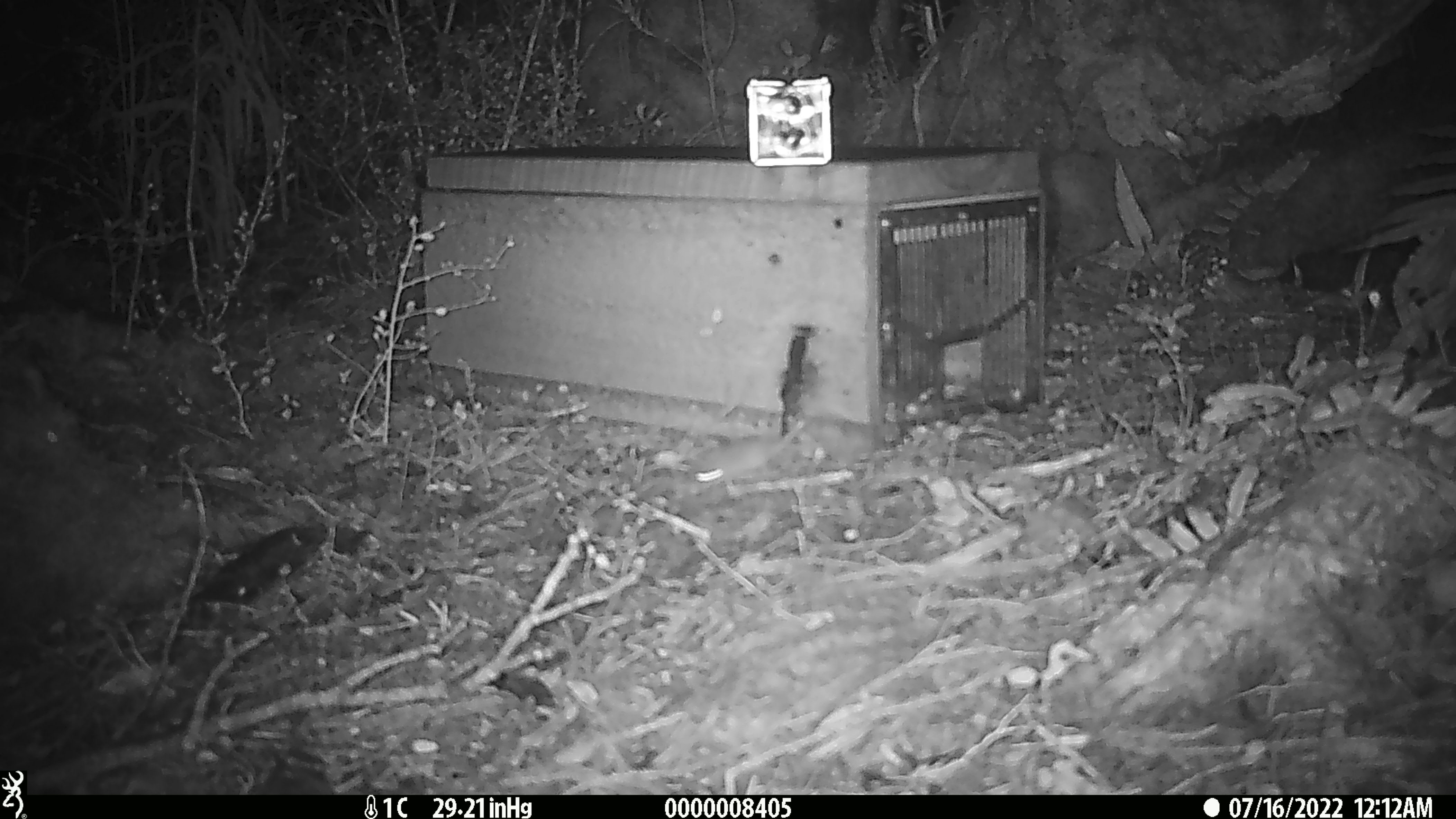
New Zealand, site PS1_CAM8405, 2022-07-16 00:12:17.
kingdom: Animalia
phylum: Chordata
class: Mammalia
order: Rodentia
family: Muridae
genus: Mus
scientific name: Mus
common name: mouse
Mouse (Mus).